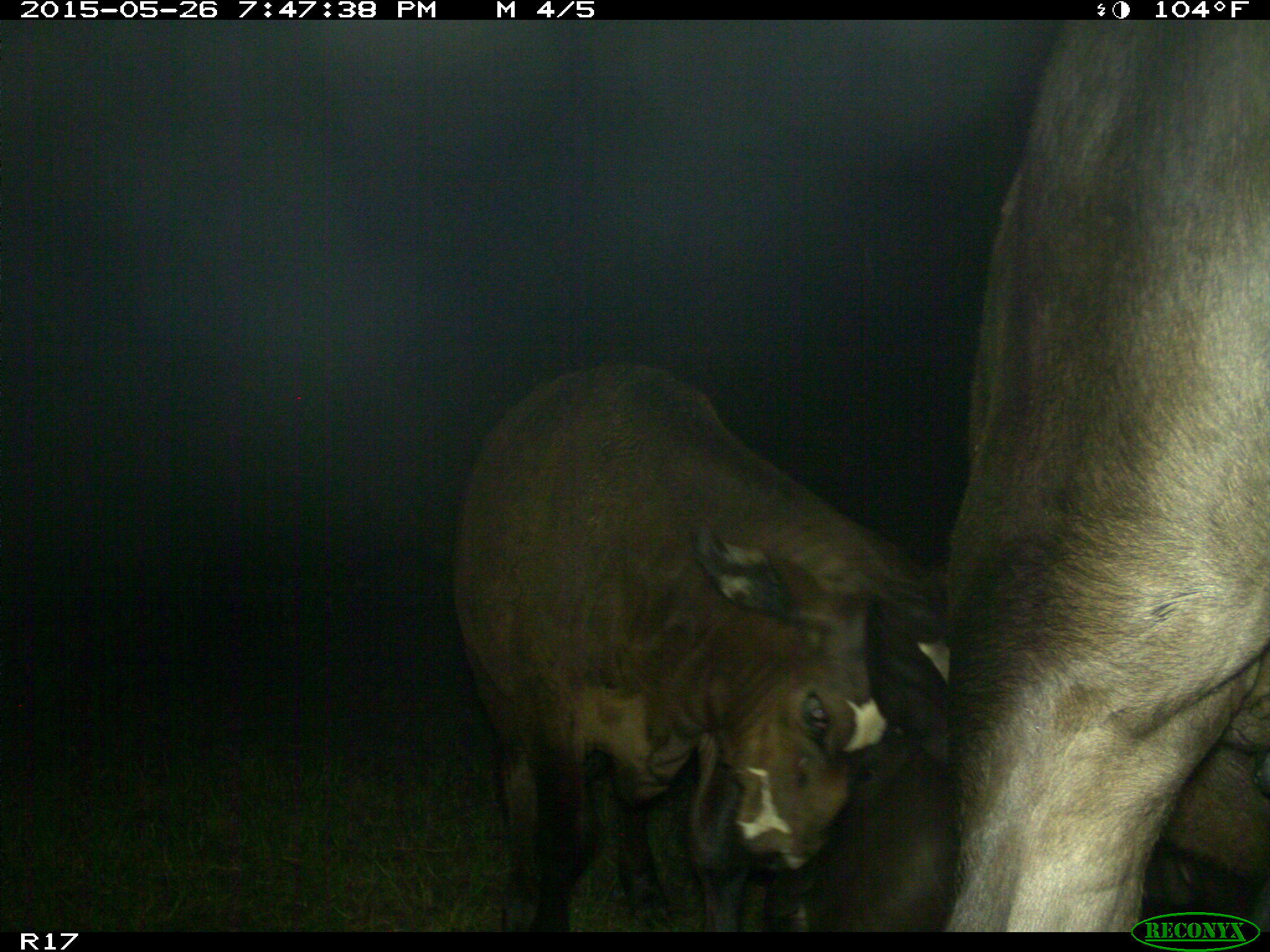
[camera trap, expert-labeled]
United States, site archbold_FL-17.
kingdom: Animalia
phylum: Chordata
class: Mammalia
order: Artiodactyla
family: Bovidae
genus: Bos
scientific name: Bos taurus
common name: domestic cow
Bos taurus (domestic cow).